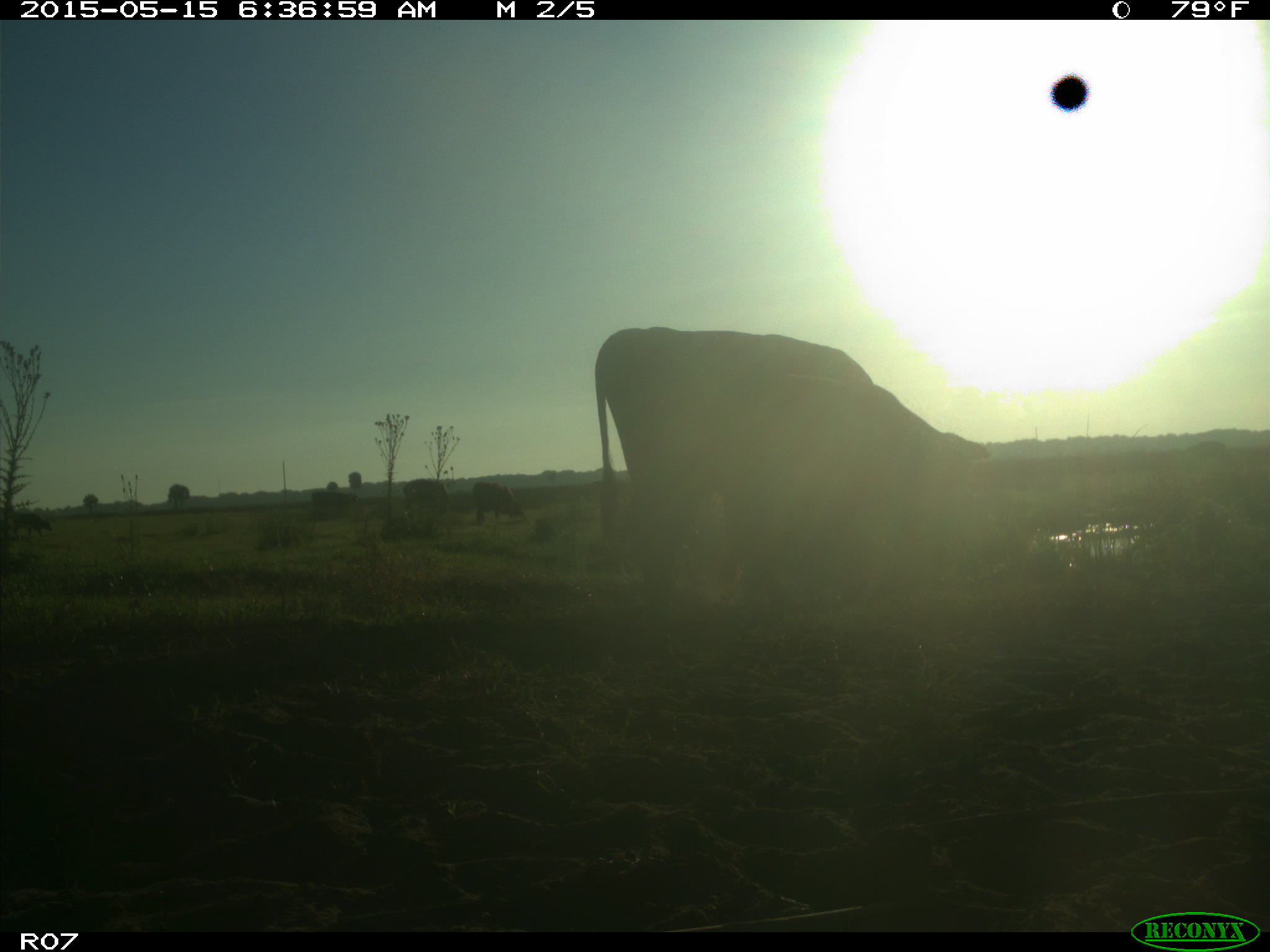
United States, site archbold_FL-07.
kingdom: Animalia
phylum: Chordata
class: Mammalia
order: Artiodactyla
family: Bovidae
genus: Bos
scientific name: Bos taurus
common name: domestic cow